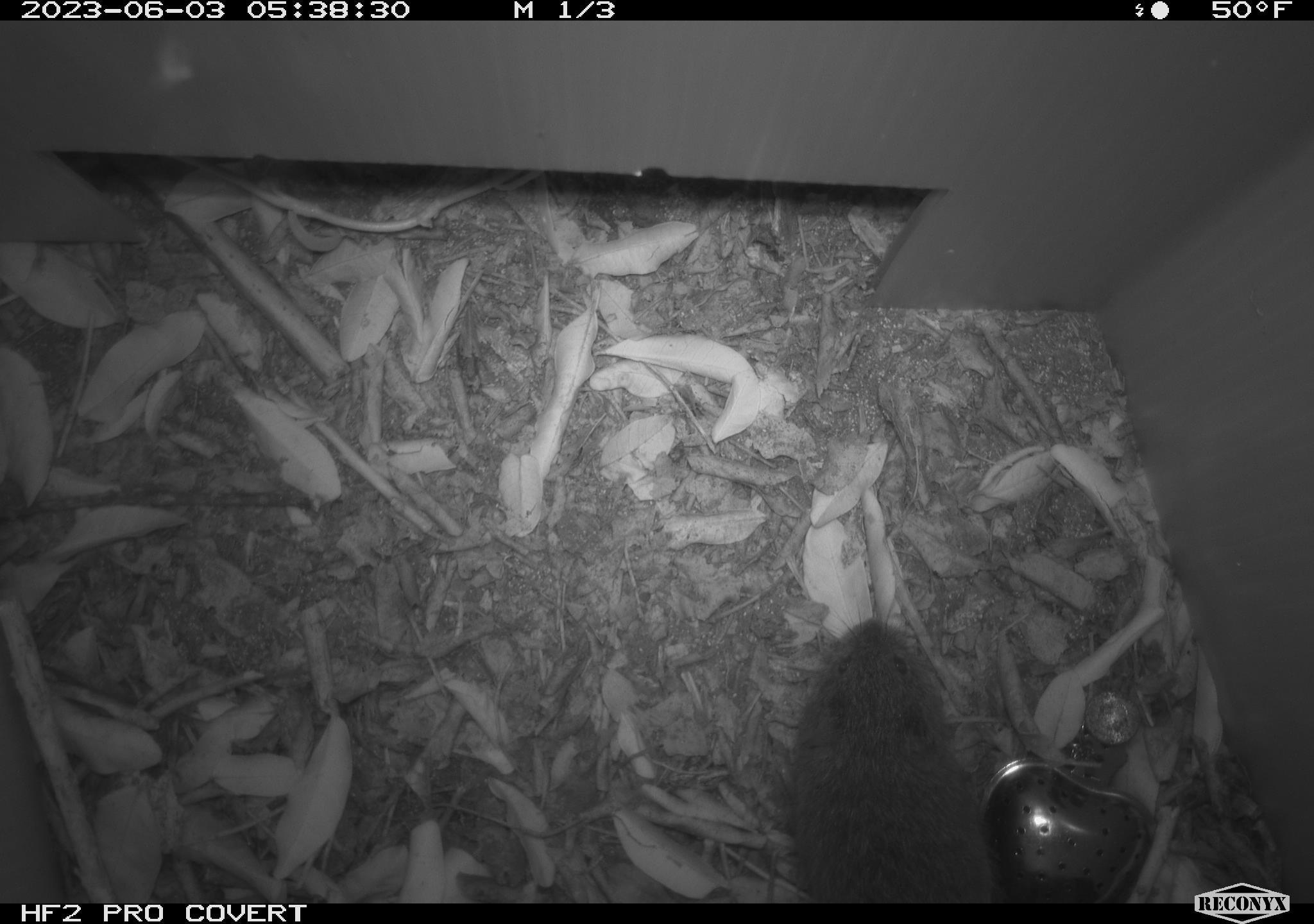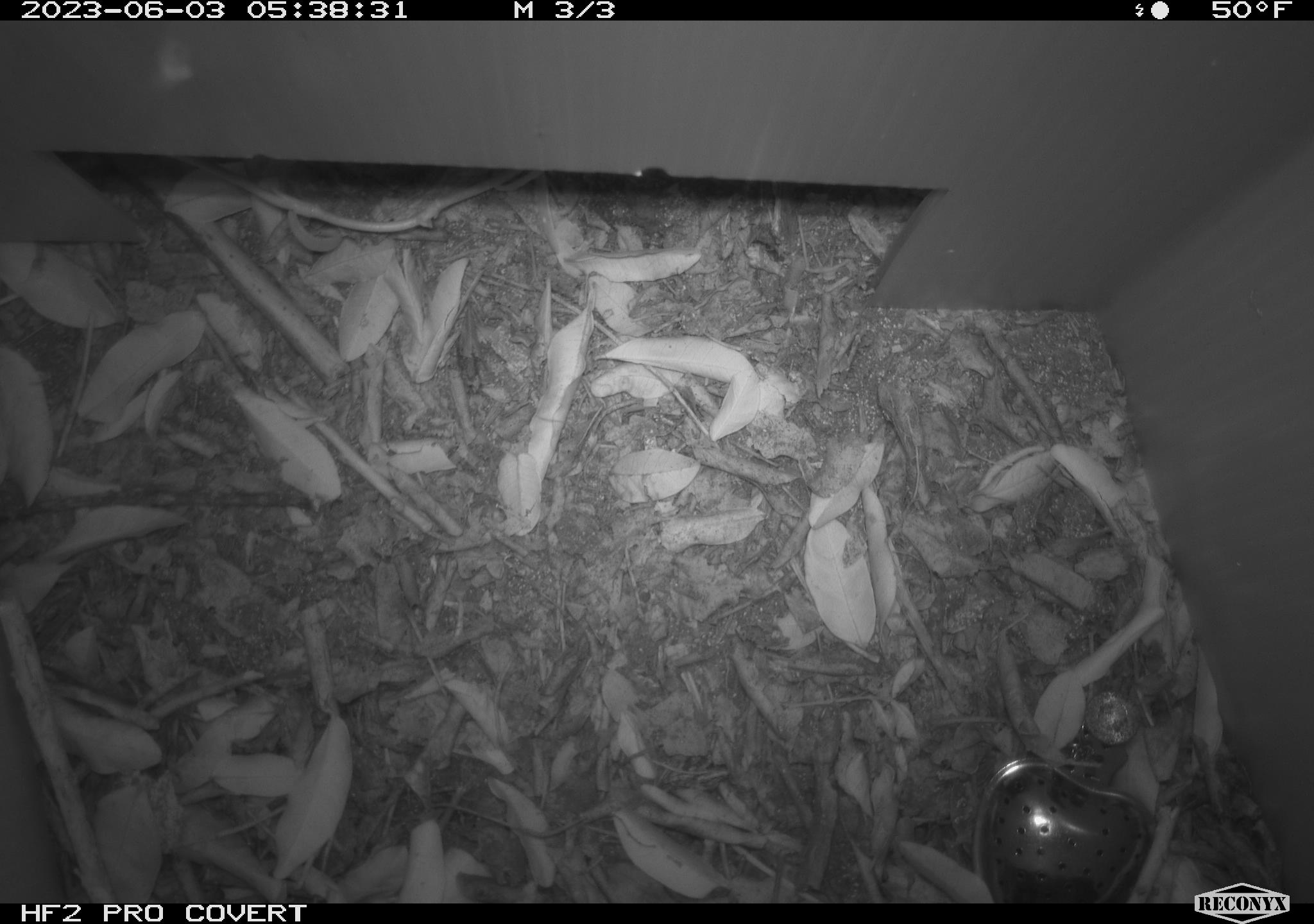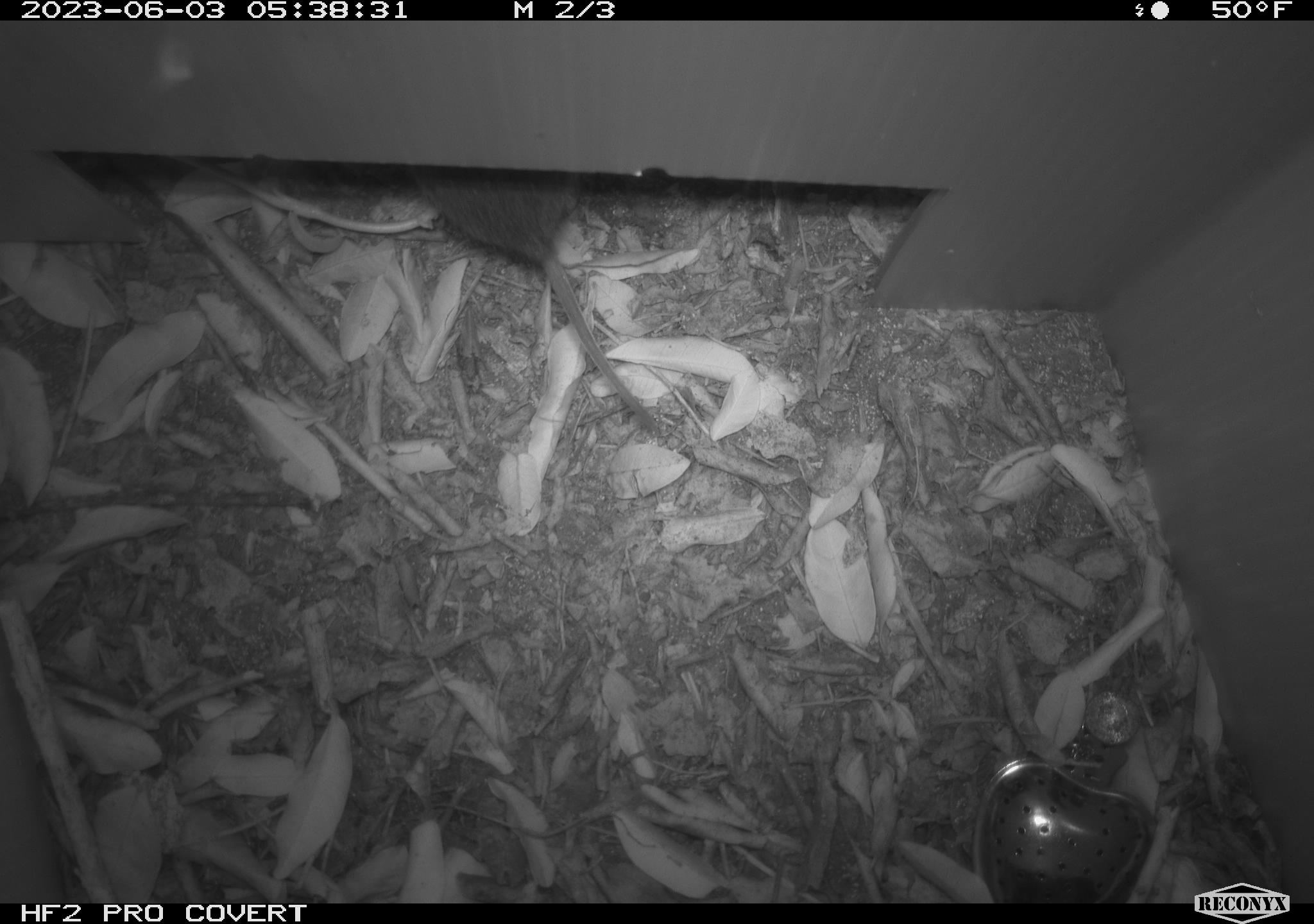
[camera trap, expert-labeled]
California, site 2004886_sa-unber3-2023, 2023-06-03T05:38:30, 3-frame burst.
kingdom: Animalia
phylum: Chordata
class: Mammalia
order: Rodentia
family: Cricetidae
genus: Microtus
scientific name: Microtus californicus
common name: california vole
California vole (Microtus californicus).